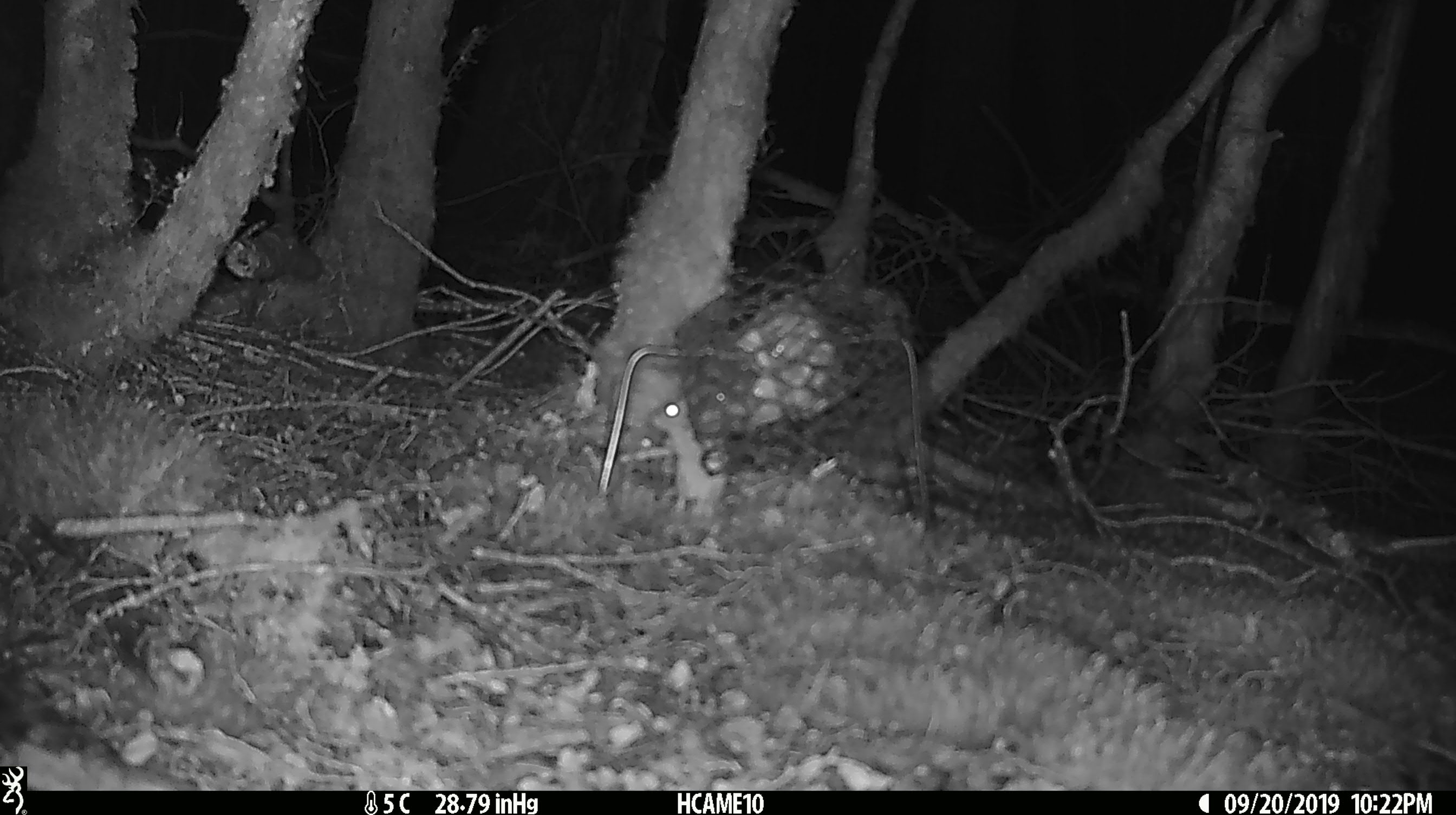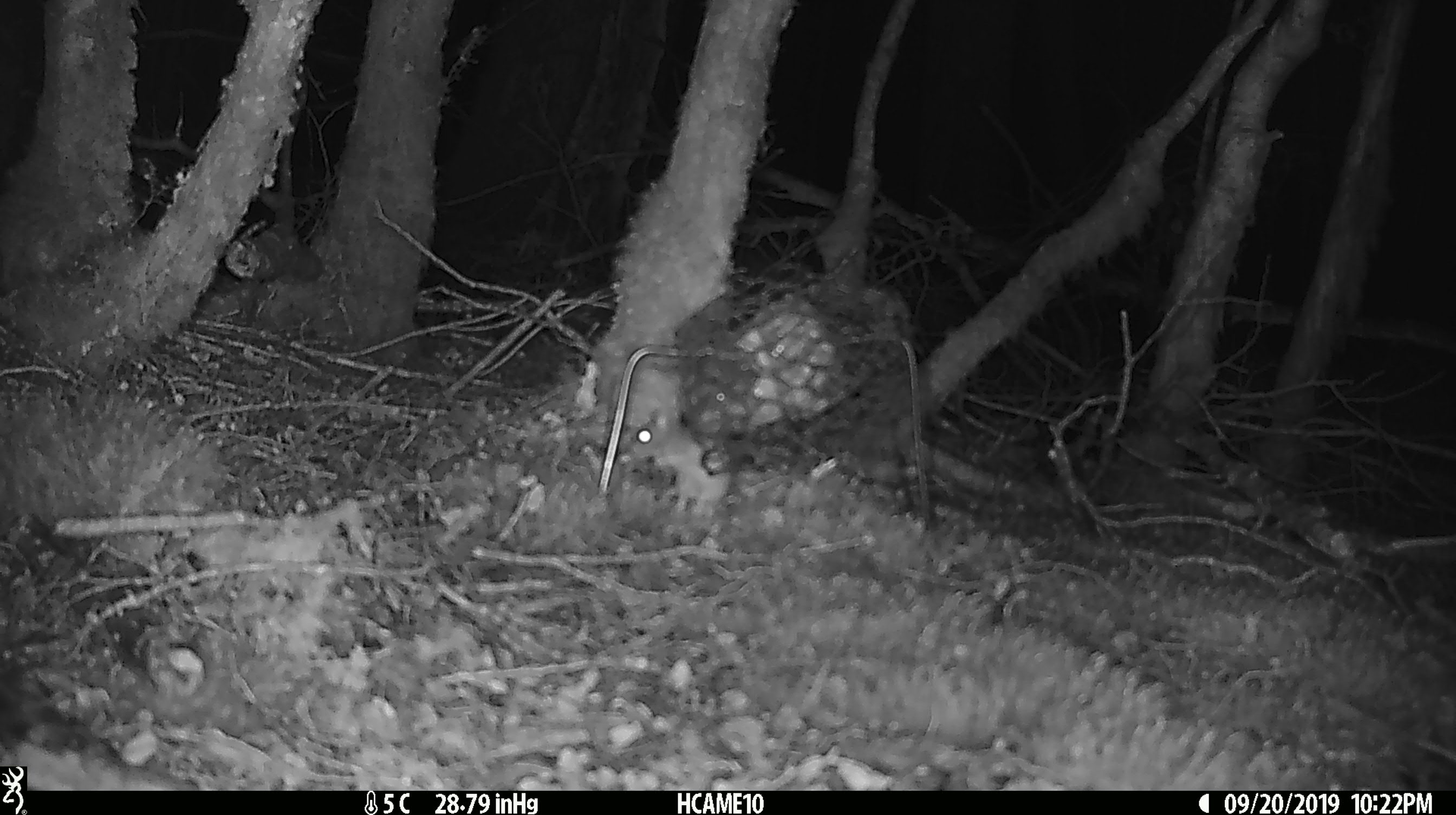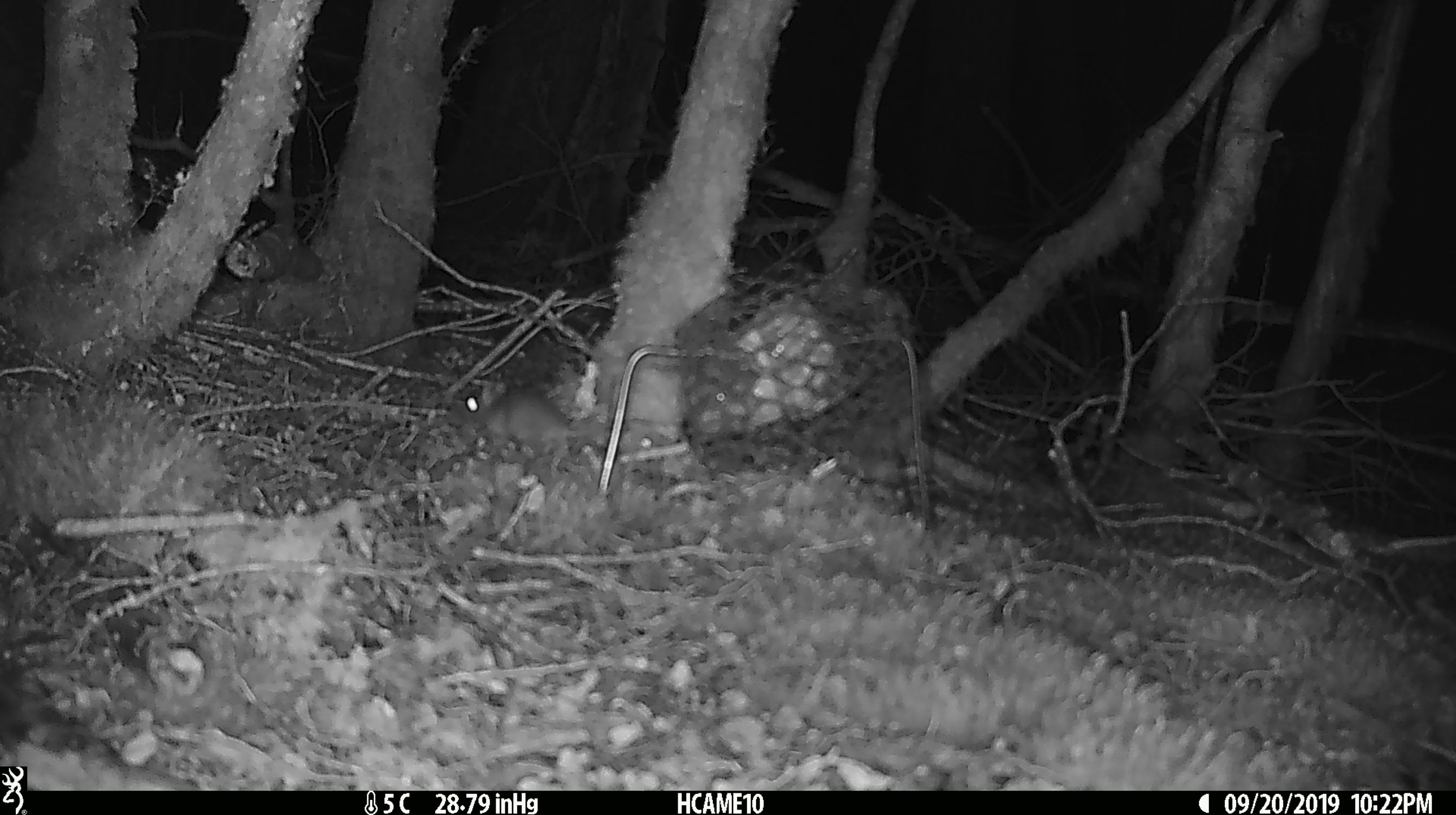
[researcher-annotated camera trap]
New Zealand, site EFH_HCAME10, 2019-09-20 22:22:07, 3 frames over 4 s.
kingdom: Animalia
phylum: Chordata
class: Mammalia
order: Rodentia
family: Muridae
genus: Mus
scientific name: Mus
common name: mouse